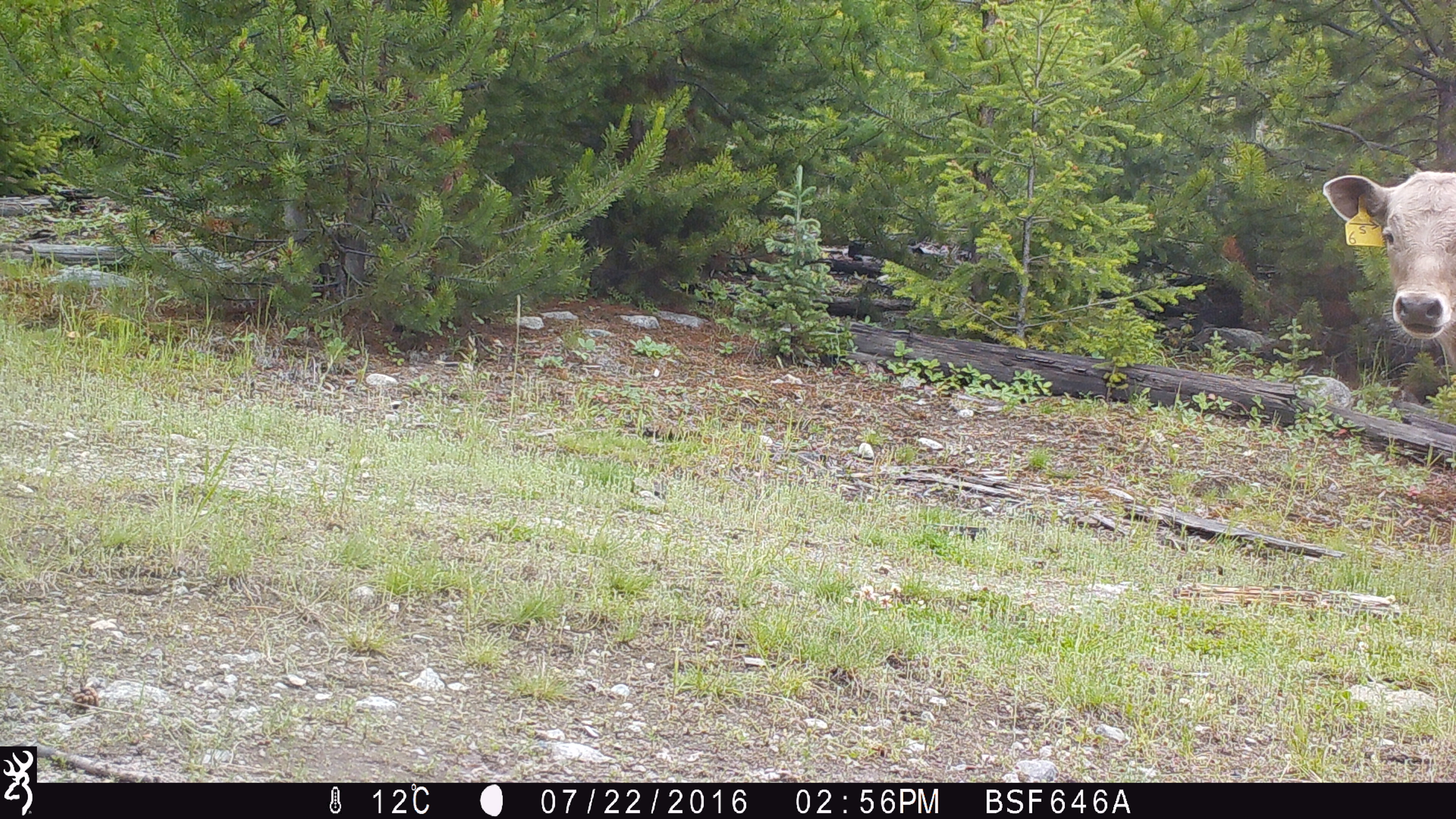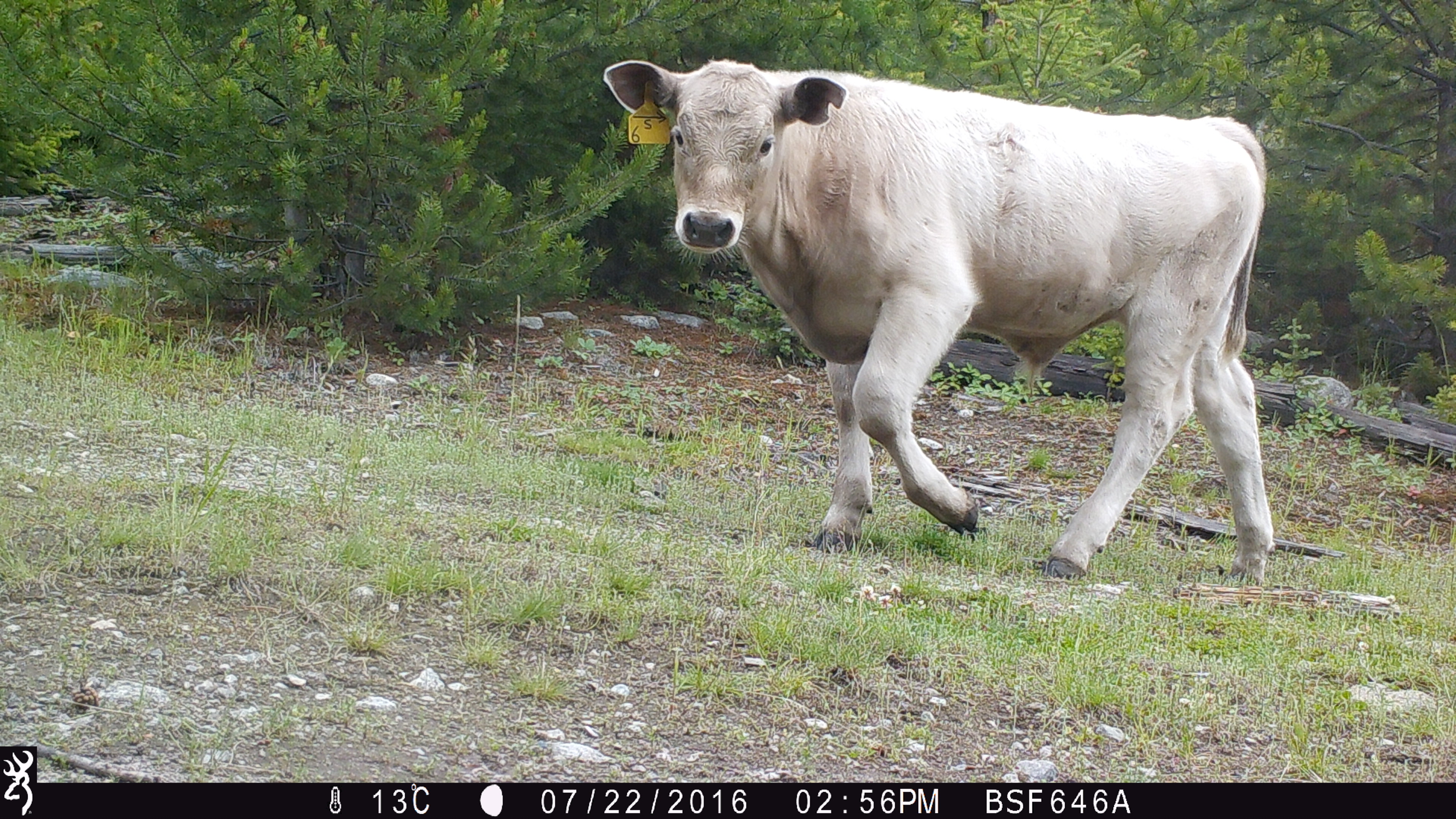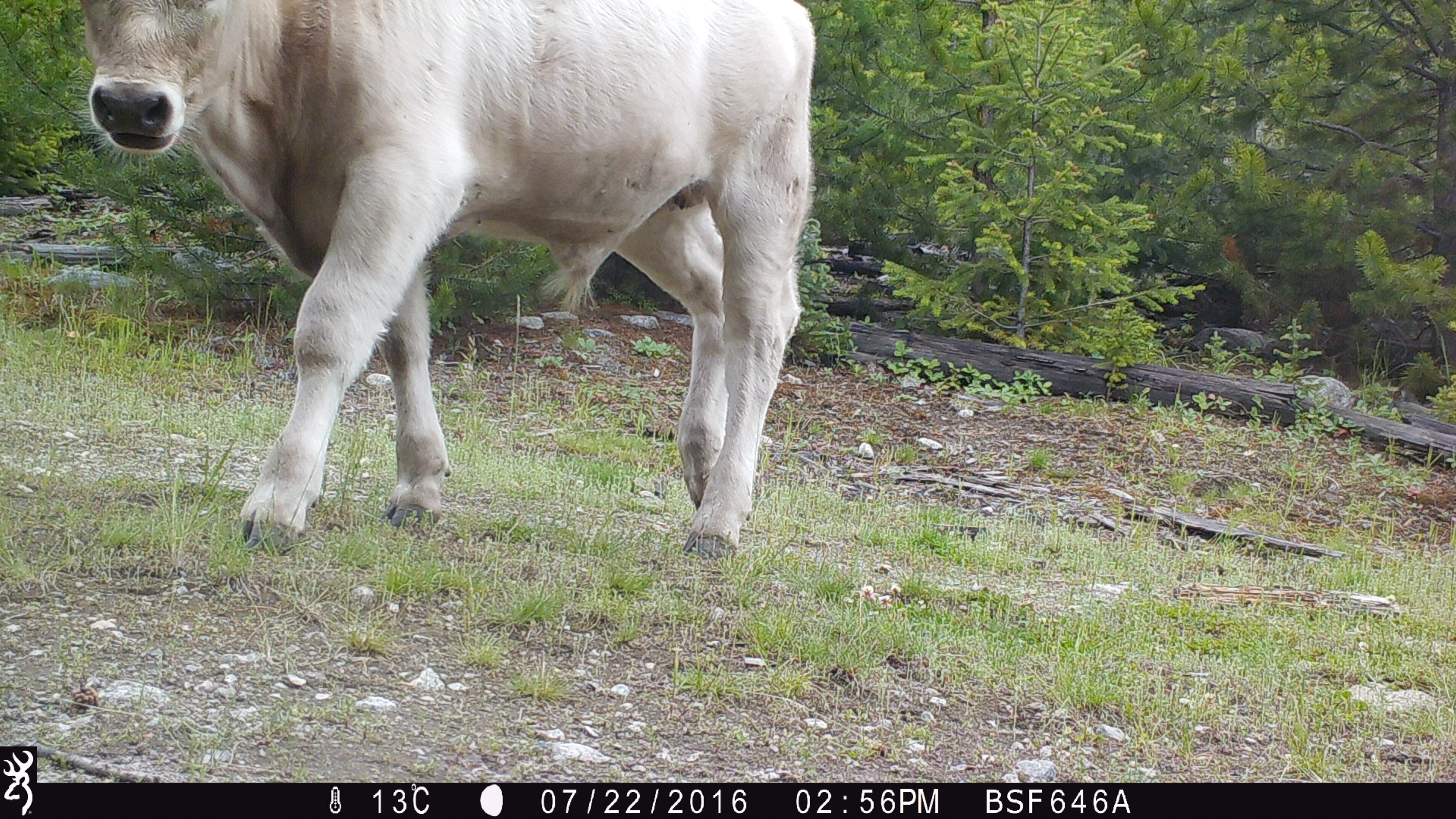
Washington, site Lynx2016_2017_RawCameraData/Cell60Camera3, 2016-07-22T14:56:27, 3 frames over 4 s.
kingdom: Animalia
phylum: Chordata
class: Mammalia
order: Artiodactyla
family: Bovidae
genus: Bos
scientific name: Bos taurus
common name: domestic cattle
Domestic cattle (Bos taurus). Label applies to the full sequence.